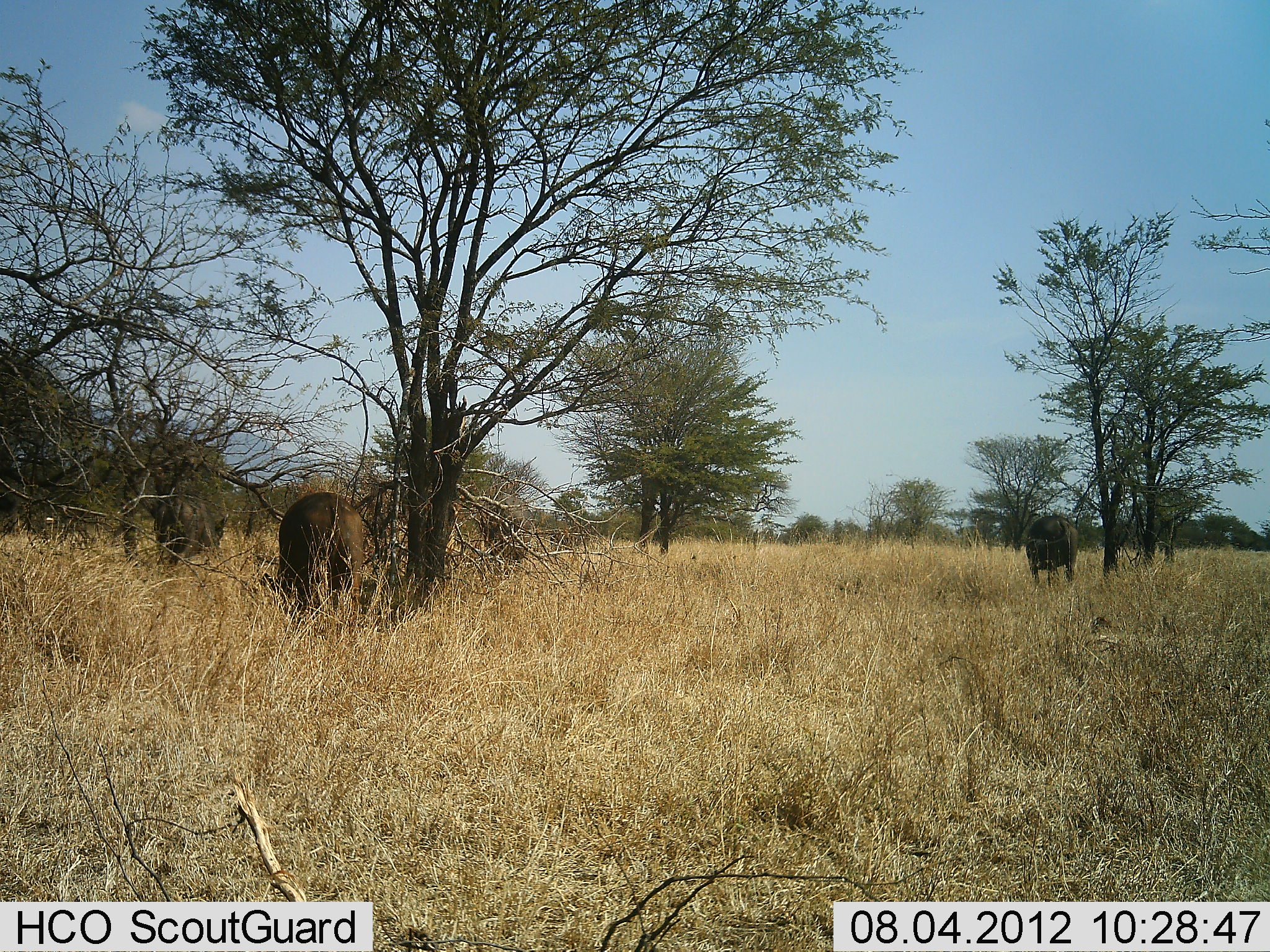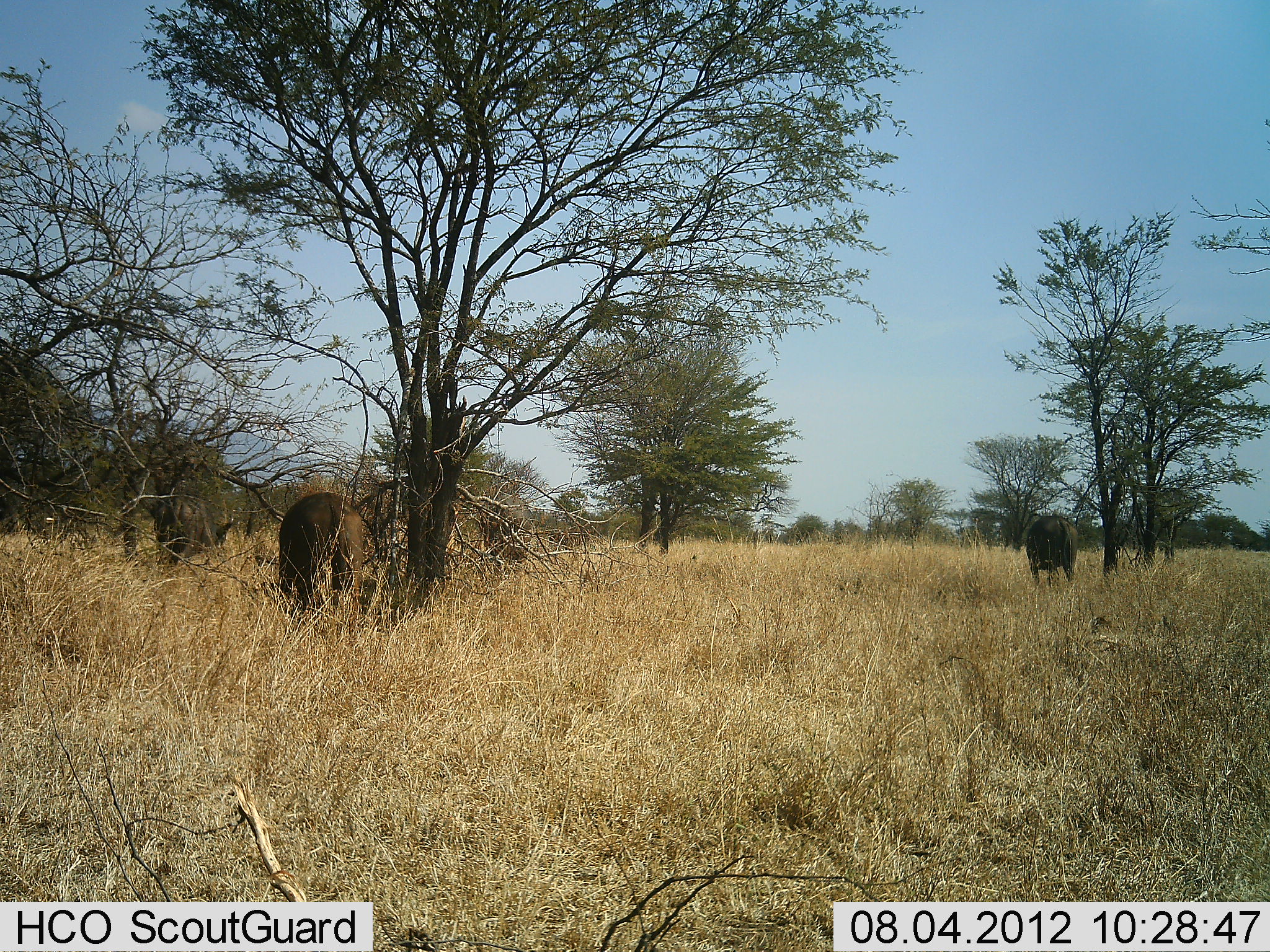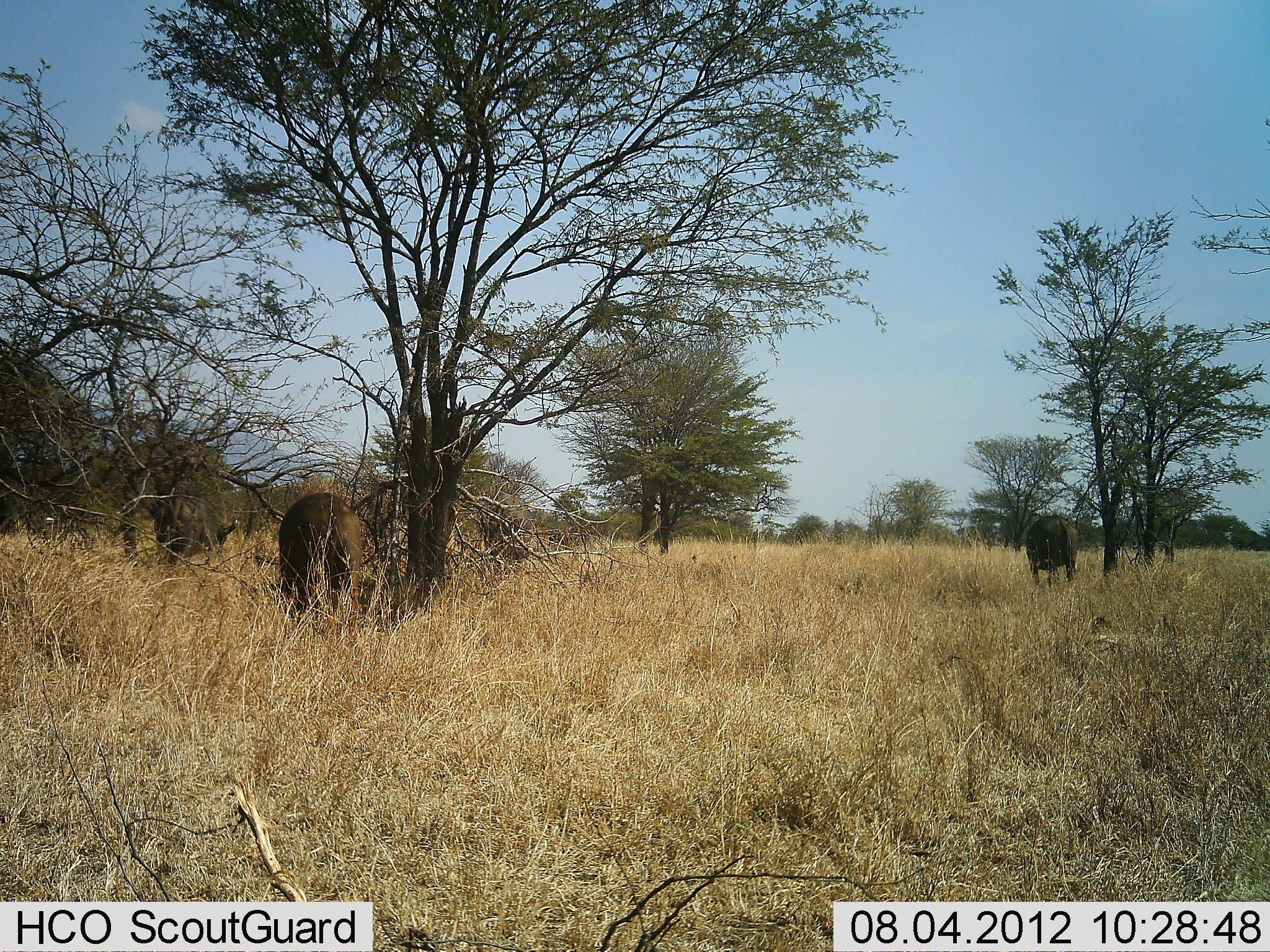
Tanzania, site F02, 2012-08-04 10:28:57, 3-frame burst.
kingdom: Animalia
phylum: Chordata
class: Mammalia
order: Artiodactyla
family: Bovidae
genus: Syncerus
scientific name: Syncerus caffer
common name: cape buffalo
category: buffalo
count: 3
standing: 20%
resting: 0%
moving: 0%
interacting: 0%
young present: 0%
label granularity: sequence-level